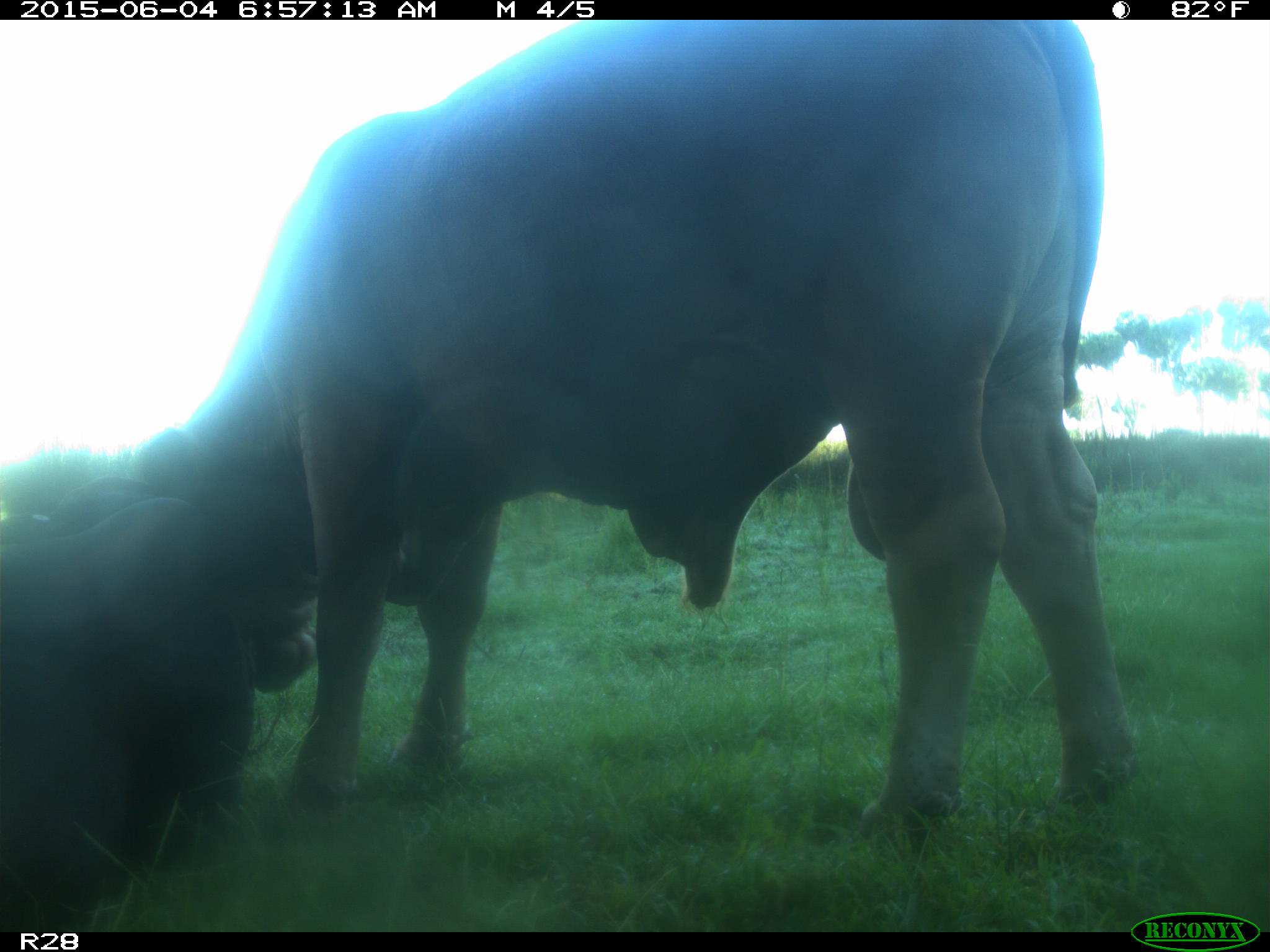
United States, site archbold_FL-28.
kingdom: Animalia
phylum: Chordata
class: Mammalia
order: Artiodactyla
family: Bovidae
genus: Bos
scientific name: Bos taurus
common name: domestic cow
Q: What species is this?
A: Bos taurus (domestic cow).